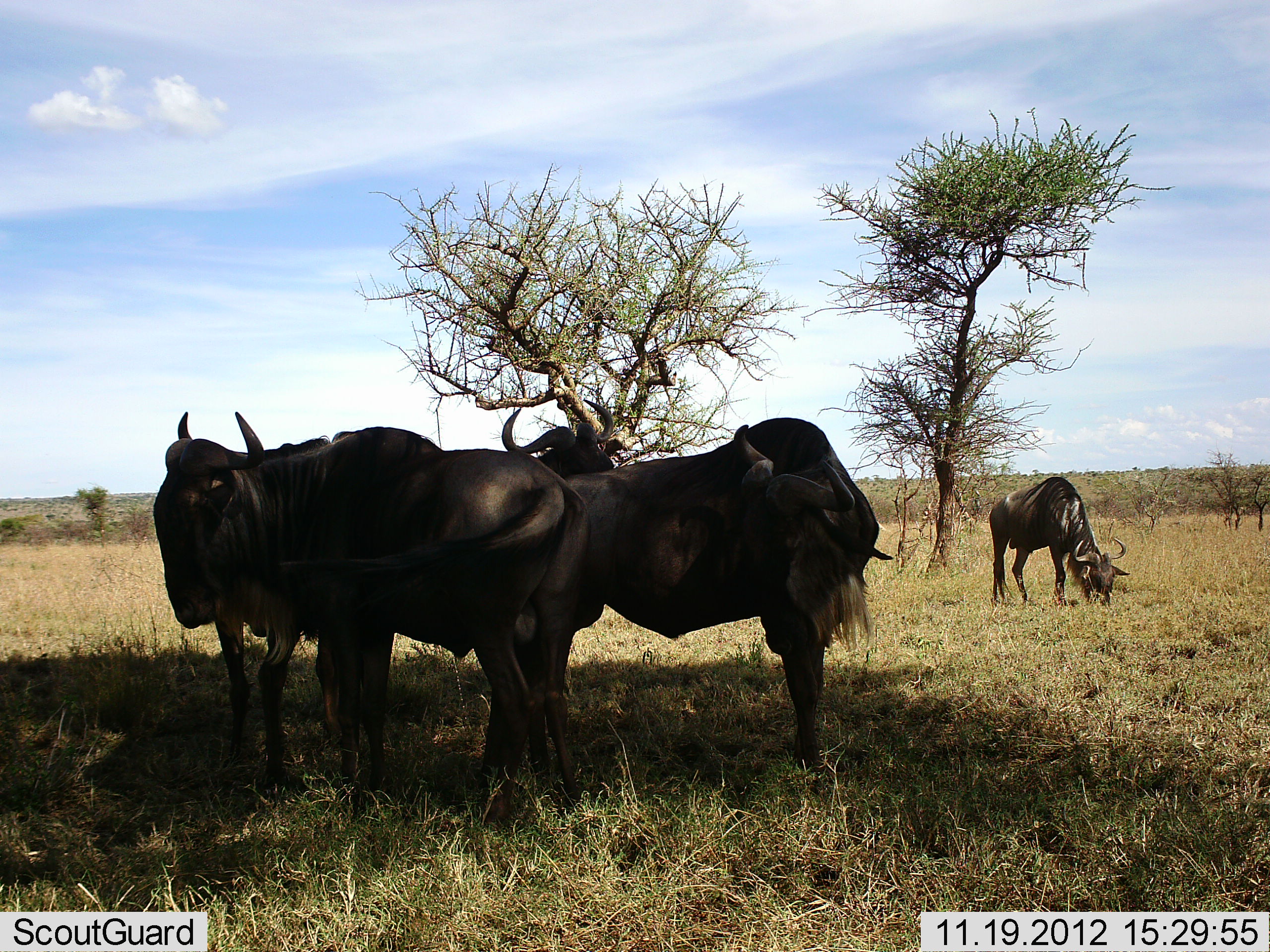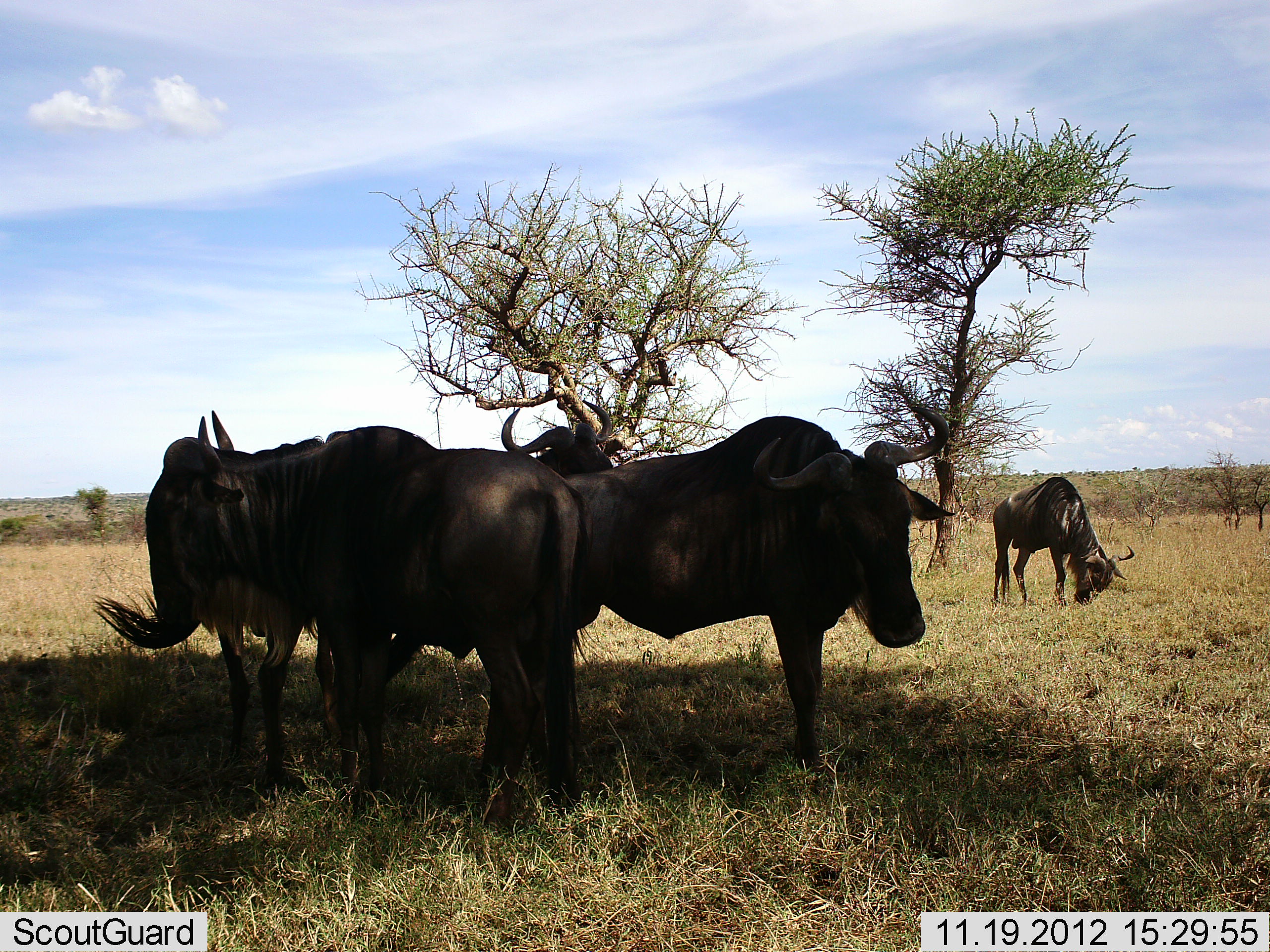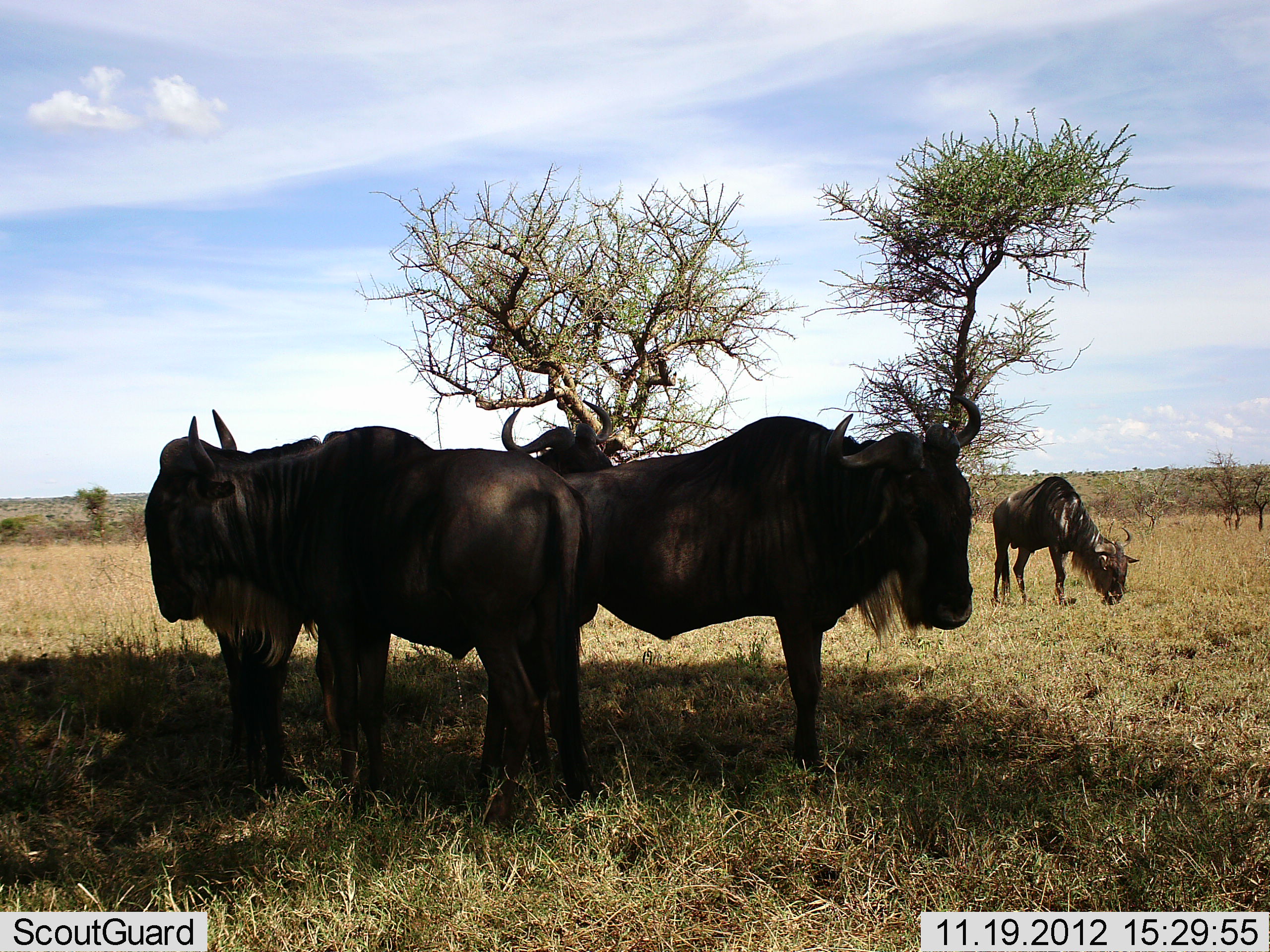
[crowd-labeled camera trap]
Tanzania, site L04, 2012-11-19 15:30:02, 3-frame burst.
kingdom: Animalia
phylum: Chordata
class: Mammalia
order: Artiodactyla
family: Bovidae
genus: Connochaetes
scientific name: Connochaetes taurinus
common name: blue wildebeest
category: wildebeest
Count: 4.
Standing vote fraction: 90%.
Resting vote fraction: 20%.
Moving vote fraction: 0%.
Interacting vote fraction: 10%.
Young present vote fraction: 0%.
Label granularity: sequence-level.